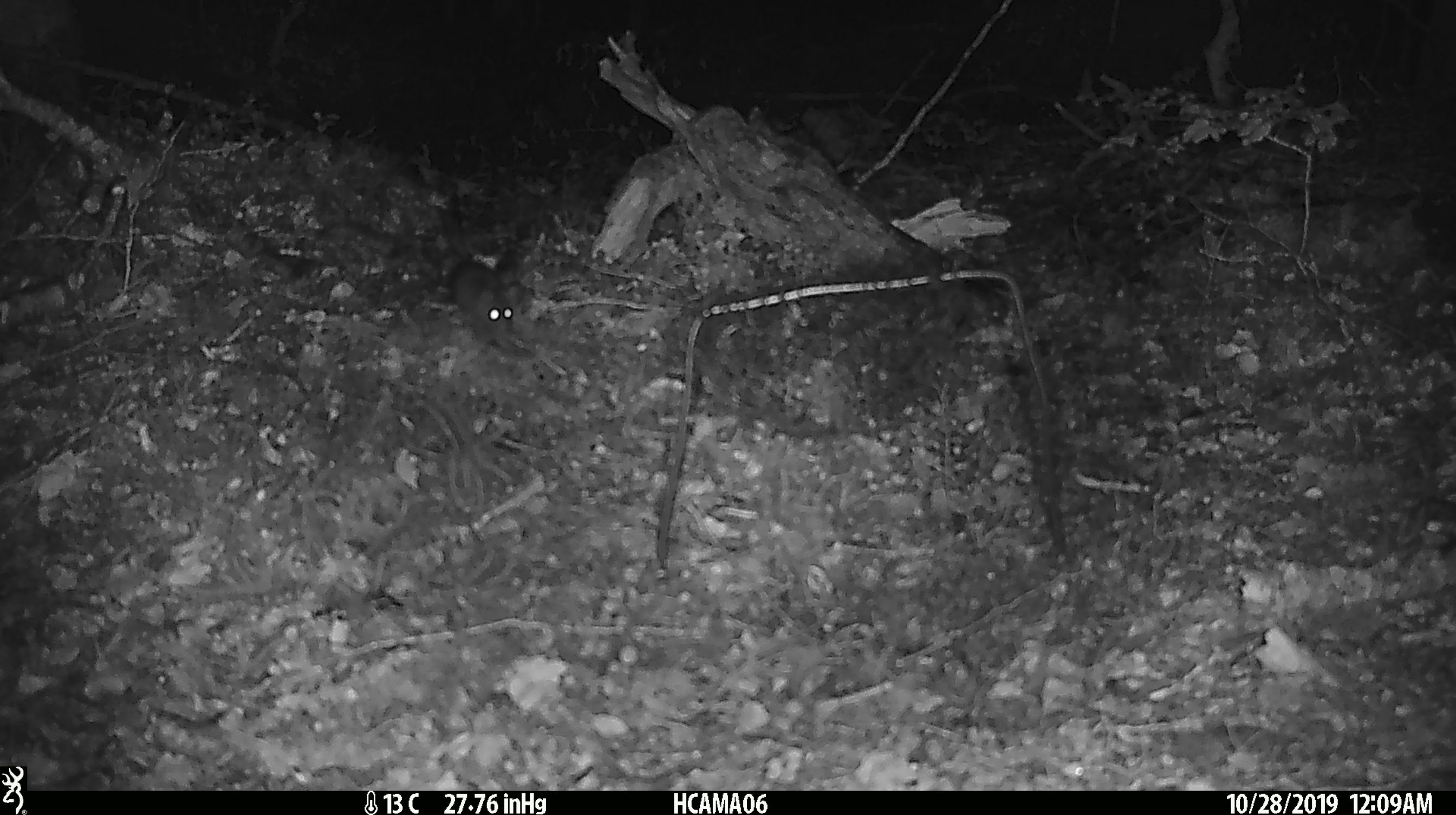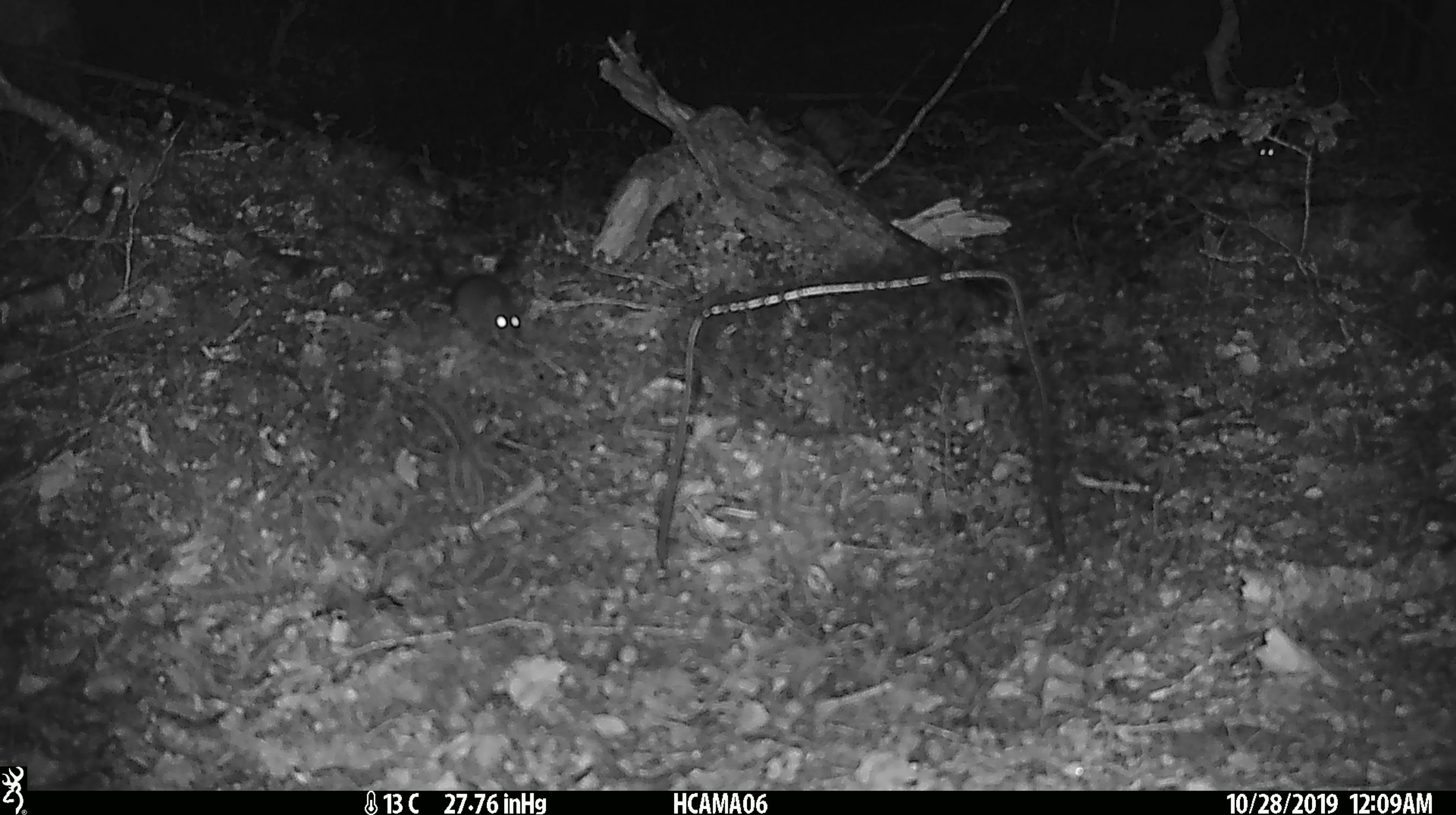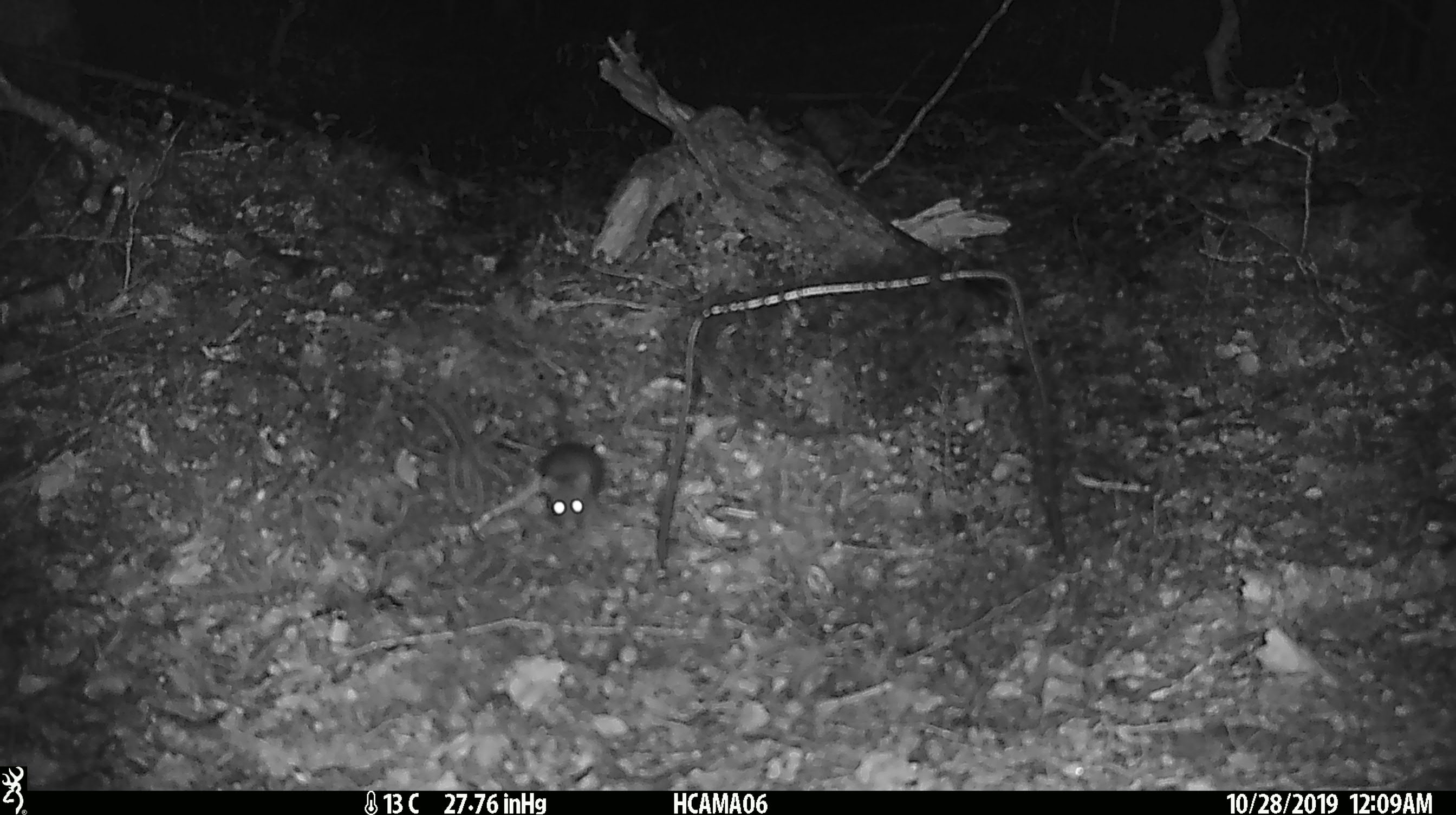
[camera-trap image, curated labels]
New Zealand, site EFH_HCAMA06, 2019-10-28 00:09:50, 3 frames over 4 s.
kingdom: Animalia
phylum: Chordata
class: Mammalia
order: Rodentia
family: Muridae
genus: Mus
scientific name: Mus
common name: mouse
Mouse (Mus).